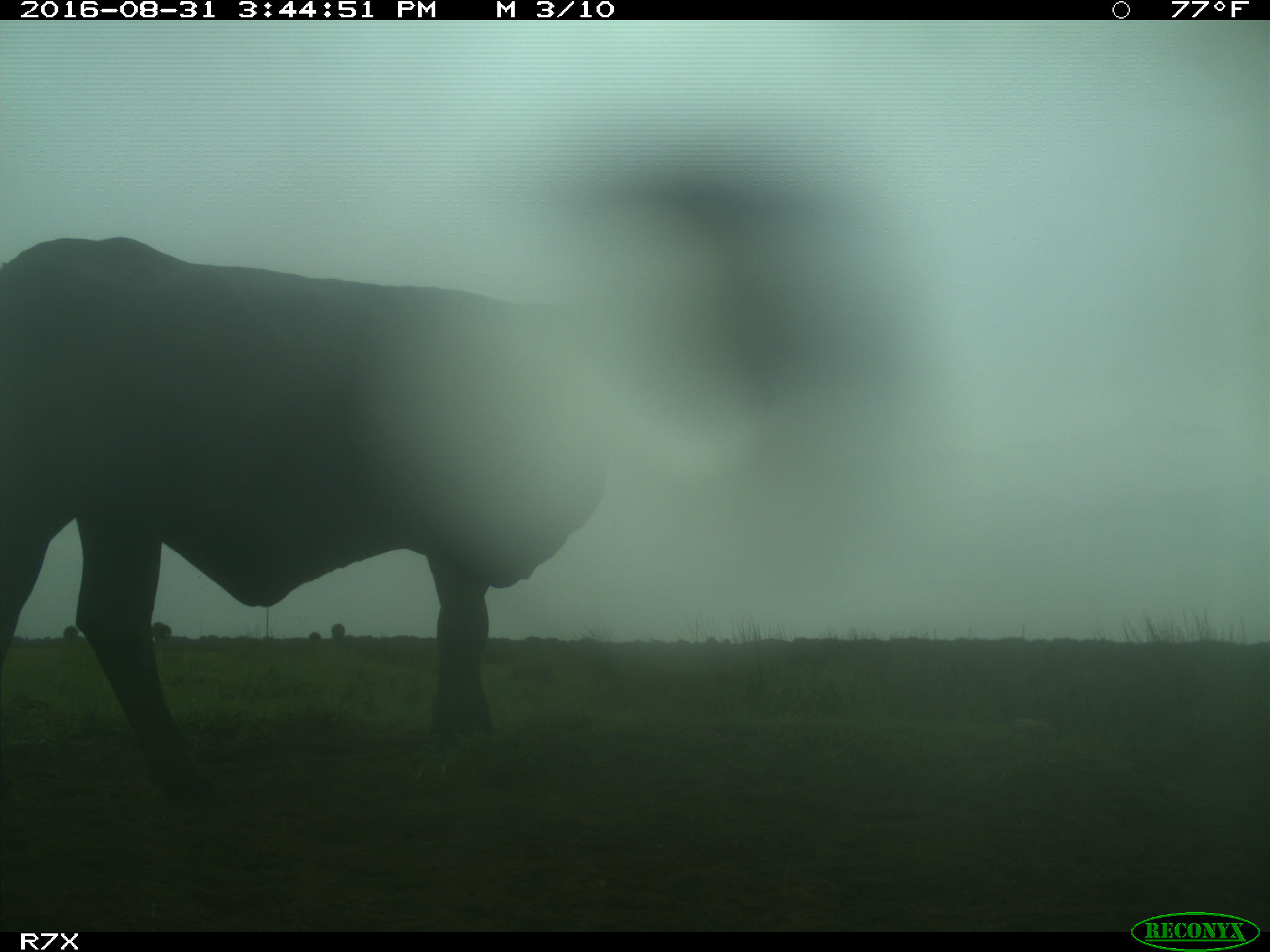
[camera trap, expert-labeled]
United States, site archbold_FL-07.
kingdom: Animalia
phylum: Chordata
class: Mammalia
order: Artiodactyla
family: Bovidae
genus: Bos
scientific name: Bos taurus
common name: domestic cow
Bos taurus (domestic cow).